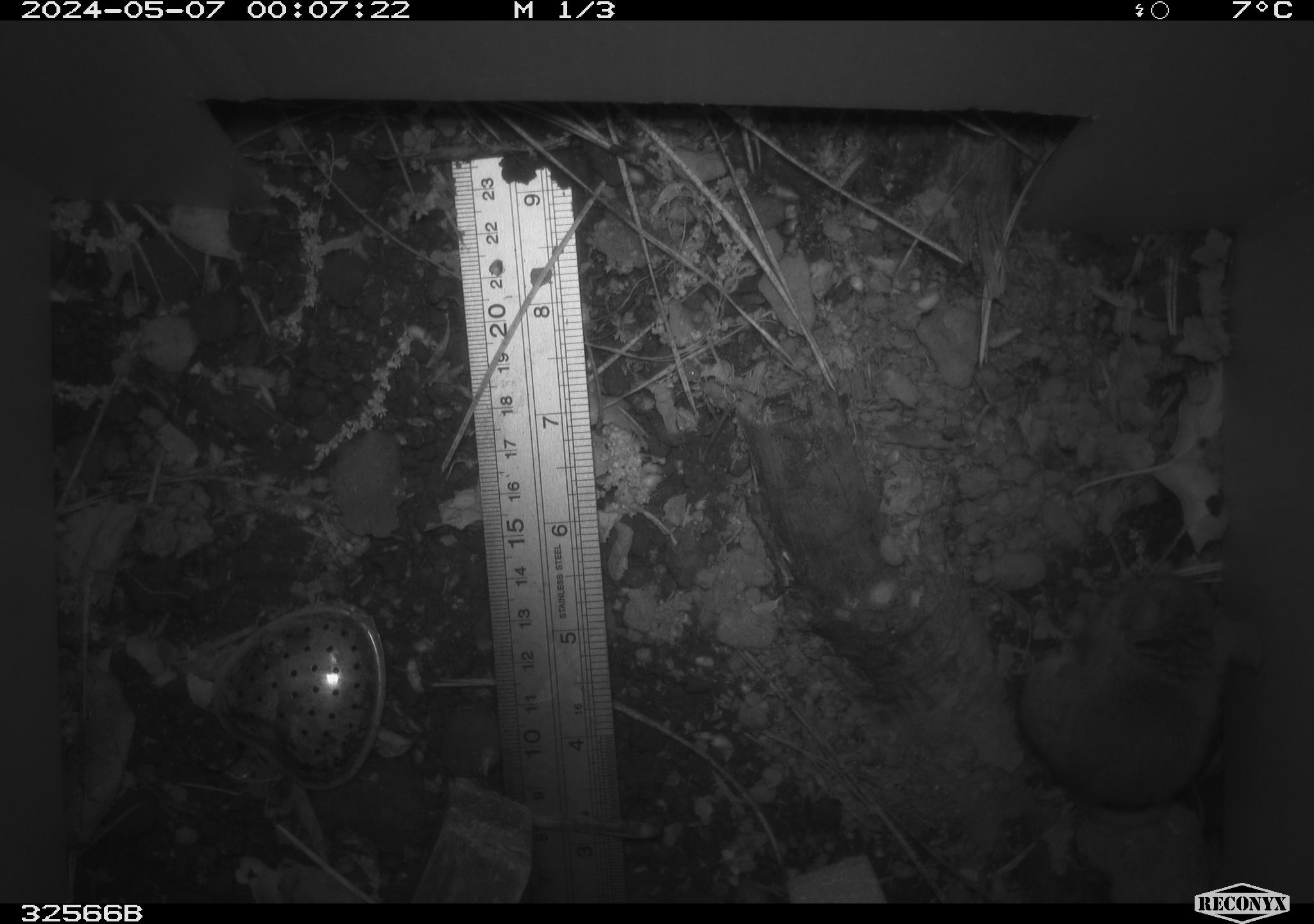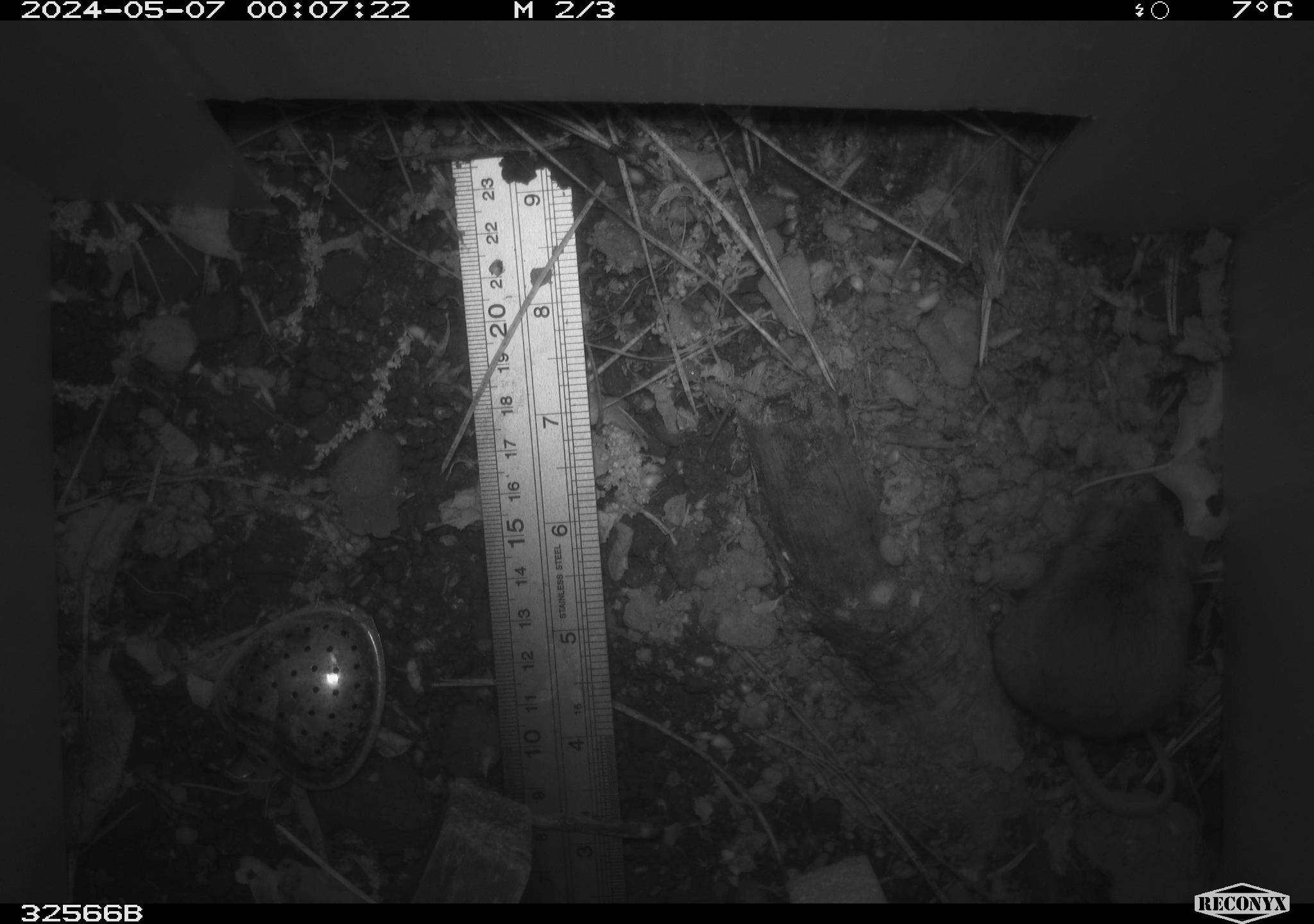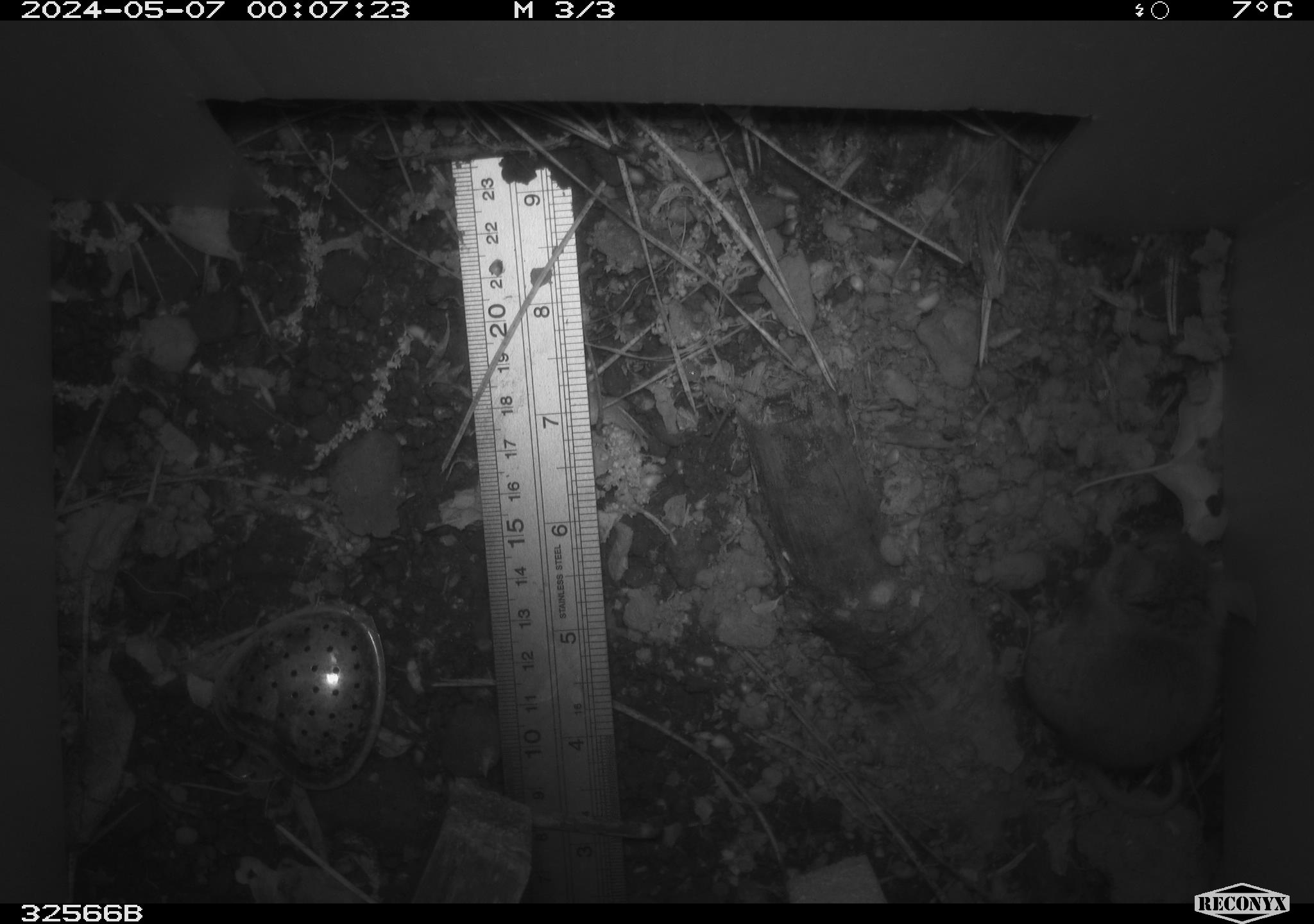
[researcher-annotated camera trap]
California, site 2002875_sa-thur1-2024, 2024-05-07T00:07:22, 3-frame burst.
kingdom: Animalia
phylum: Chordata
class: Mammalia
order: Rodentia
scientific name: Rodentia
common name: mouse species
Mouse species (Rodentia).